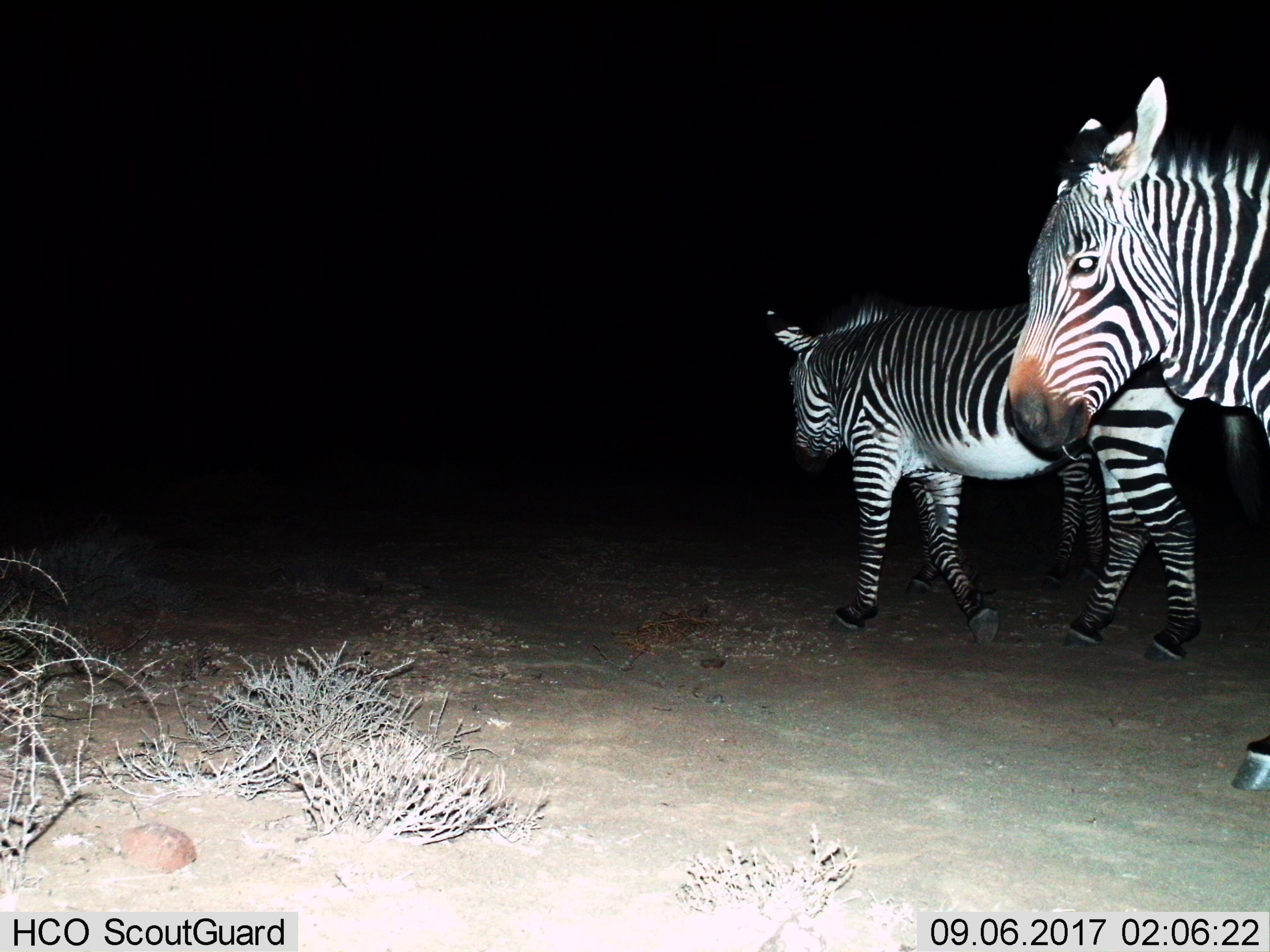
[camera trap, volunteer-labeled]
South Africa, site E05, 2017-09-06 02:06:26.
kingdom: Animalia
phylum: Chordata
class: Mammalia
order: Perissodactyla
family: Equidae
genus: Equus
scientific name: Equus zebra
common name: mountain zebra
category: zebramountain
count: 3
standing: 25%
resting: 0%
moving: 100%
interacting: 0%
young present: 0%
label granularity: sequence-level